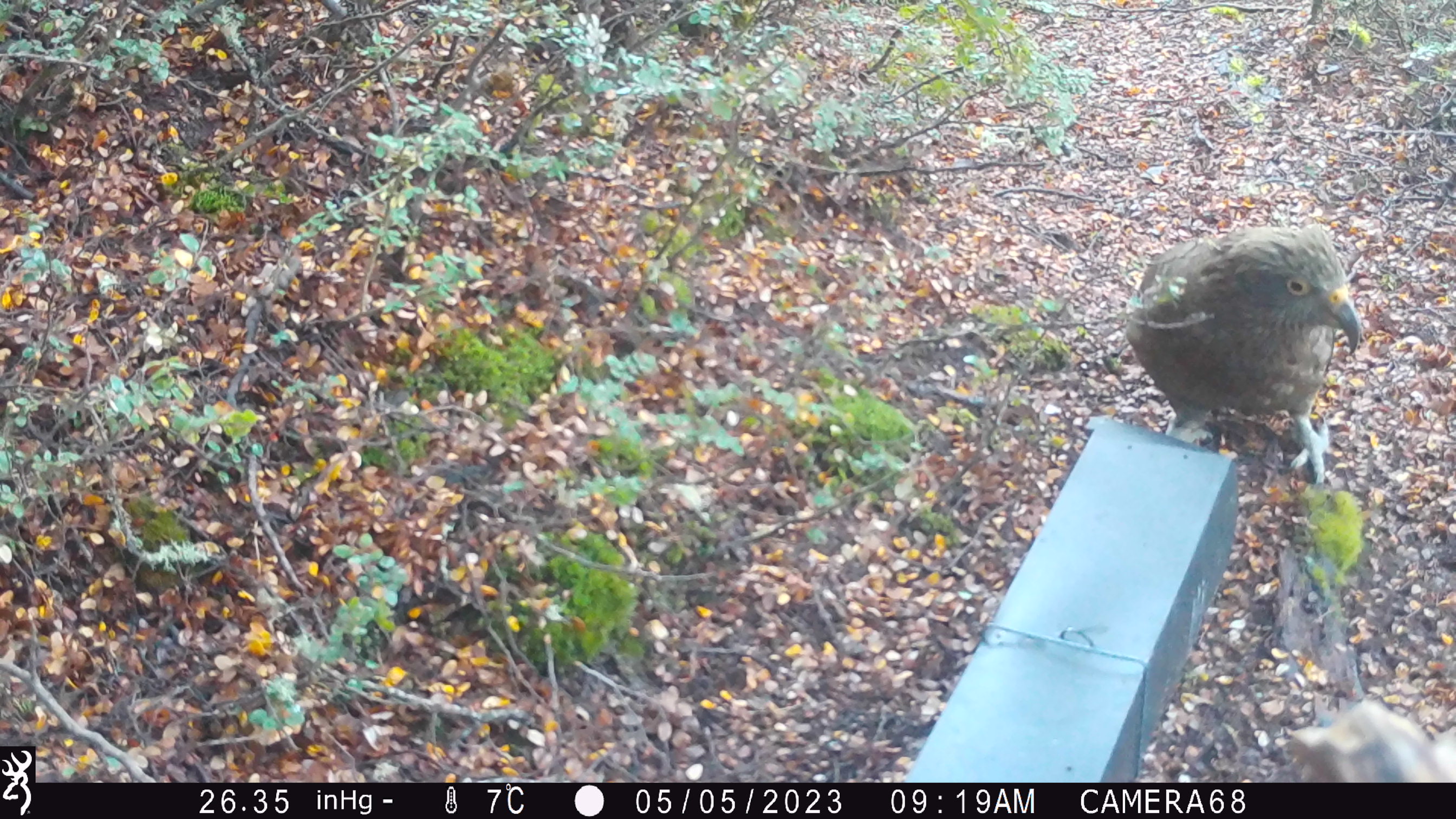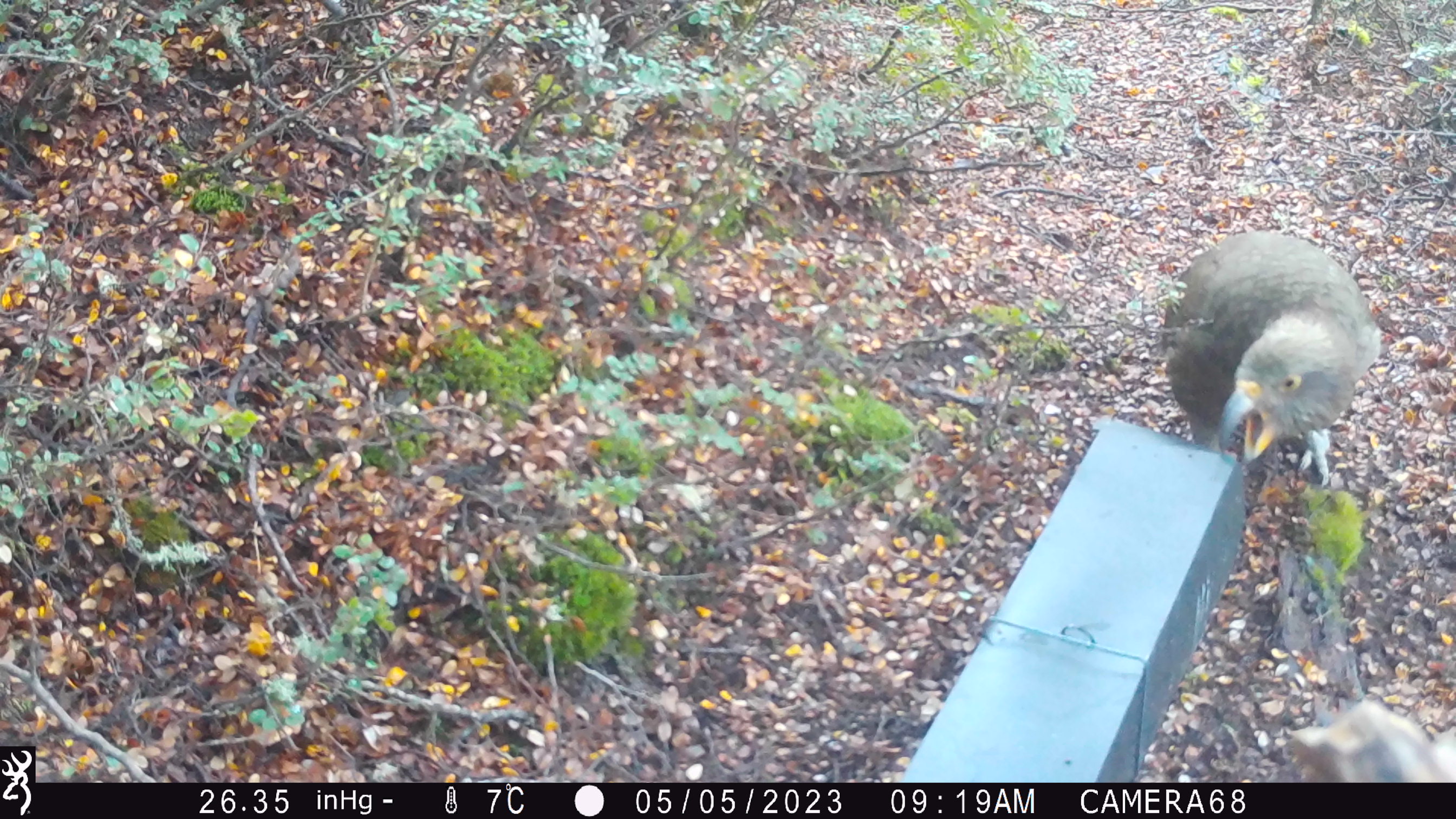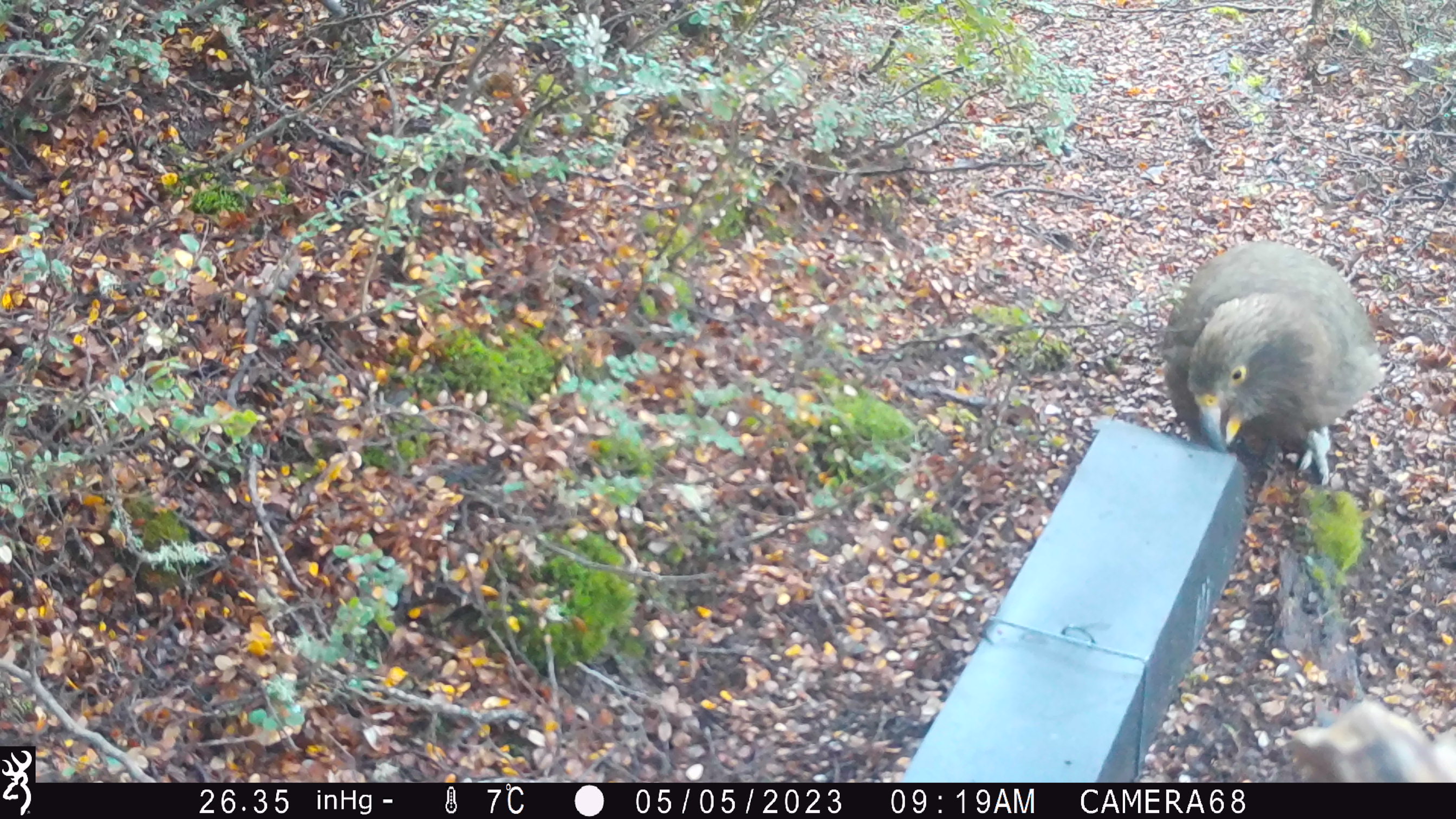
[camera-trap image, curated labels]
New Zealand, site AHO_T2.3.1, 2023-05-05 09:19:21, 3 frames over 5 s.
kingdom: Animalia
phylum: Chordata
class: Aves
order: Psittaciformes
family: Strigopidae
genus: Nestor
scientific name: Nestor notabilis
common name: kea